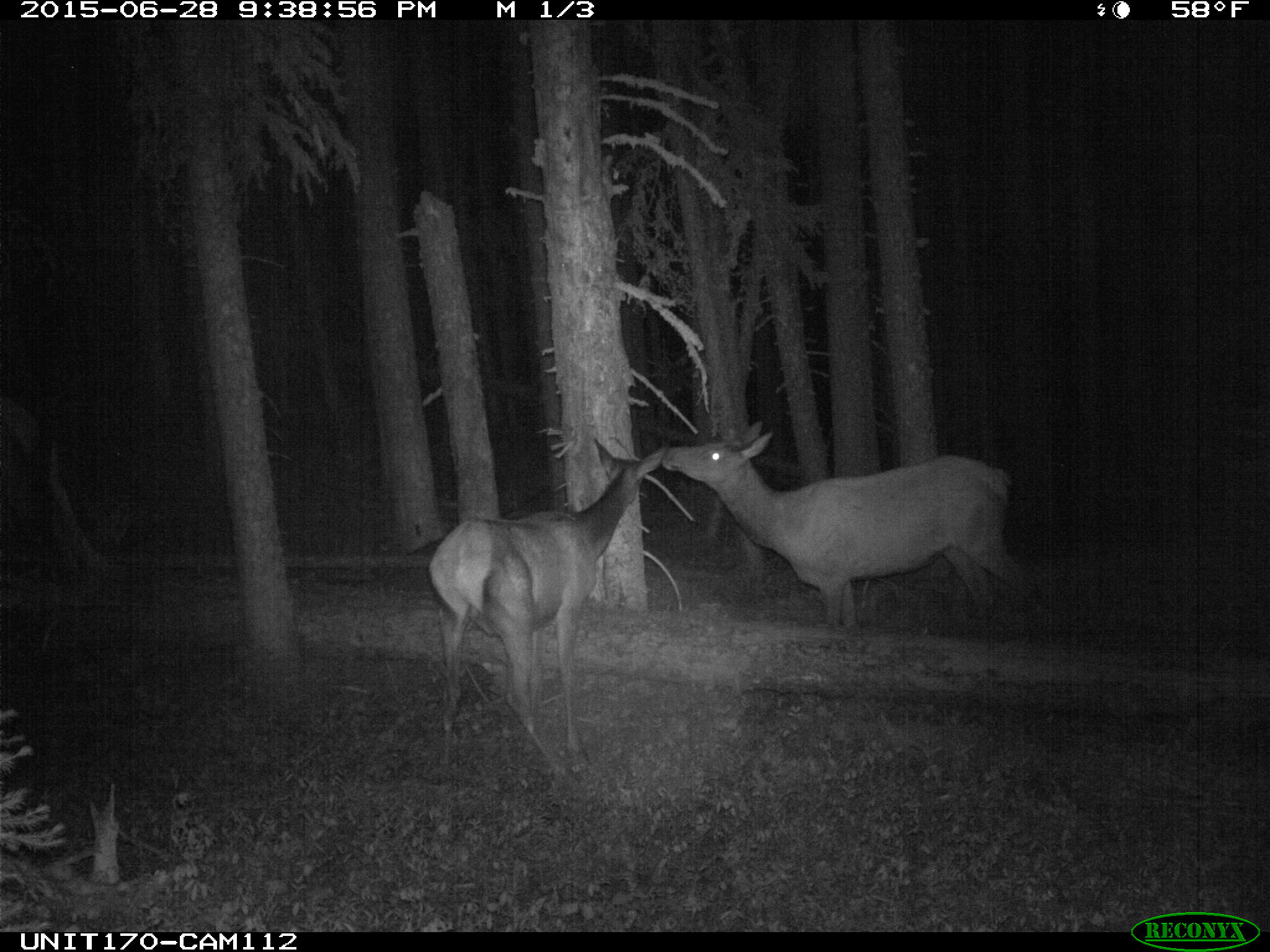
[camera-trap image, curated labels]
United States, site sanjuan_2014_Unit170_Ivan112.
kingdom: Animalia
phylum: Chordata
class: Mammalia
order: Artiodactyla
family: Cervidae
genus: Cervus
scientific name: Cervus elaphus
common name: red deer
Cervus elaphus (red deer).